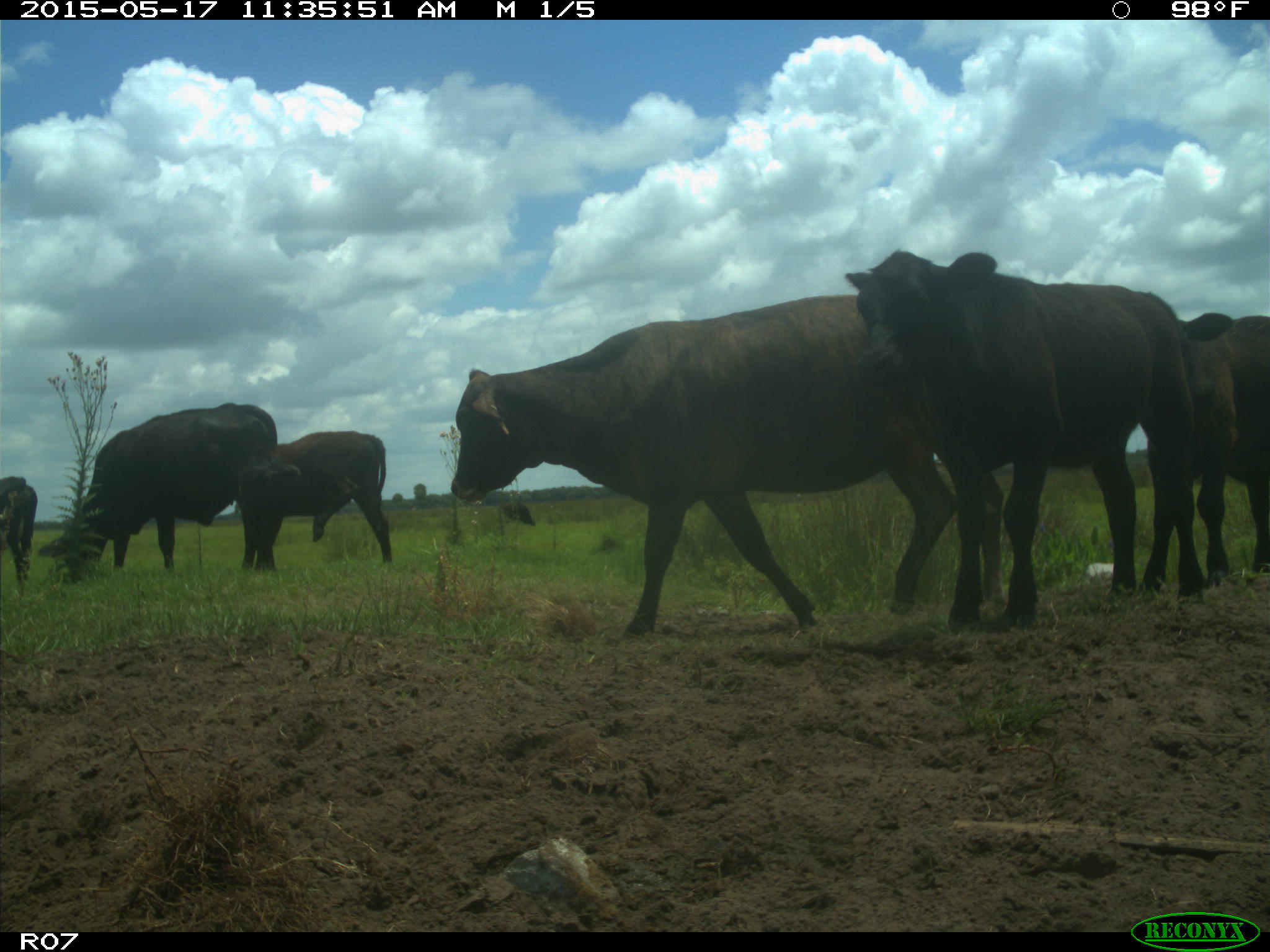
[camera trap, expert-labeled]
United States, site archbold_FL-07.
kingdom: Animalia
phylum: Chordata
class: Mammalia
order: Artiodactyla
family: Bovidae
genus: Bos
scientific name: Bos taurus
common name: domestic cow